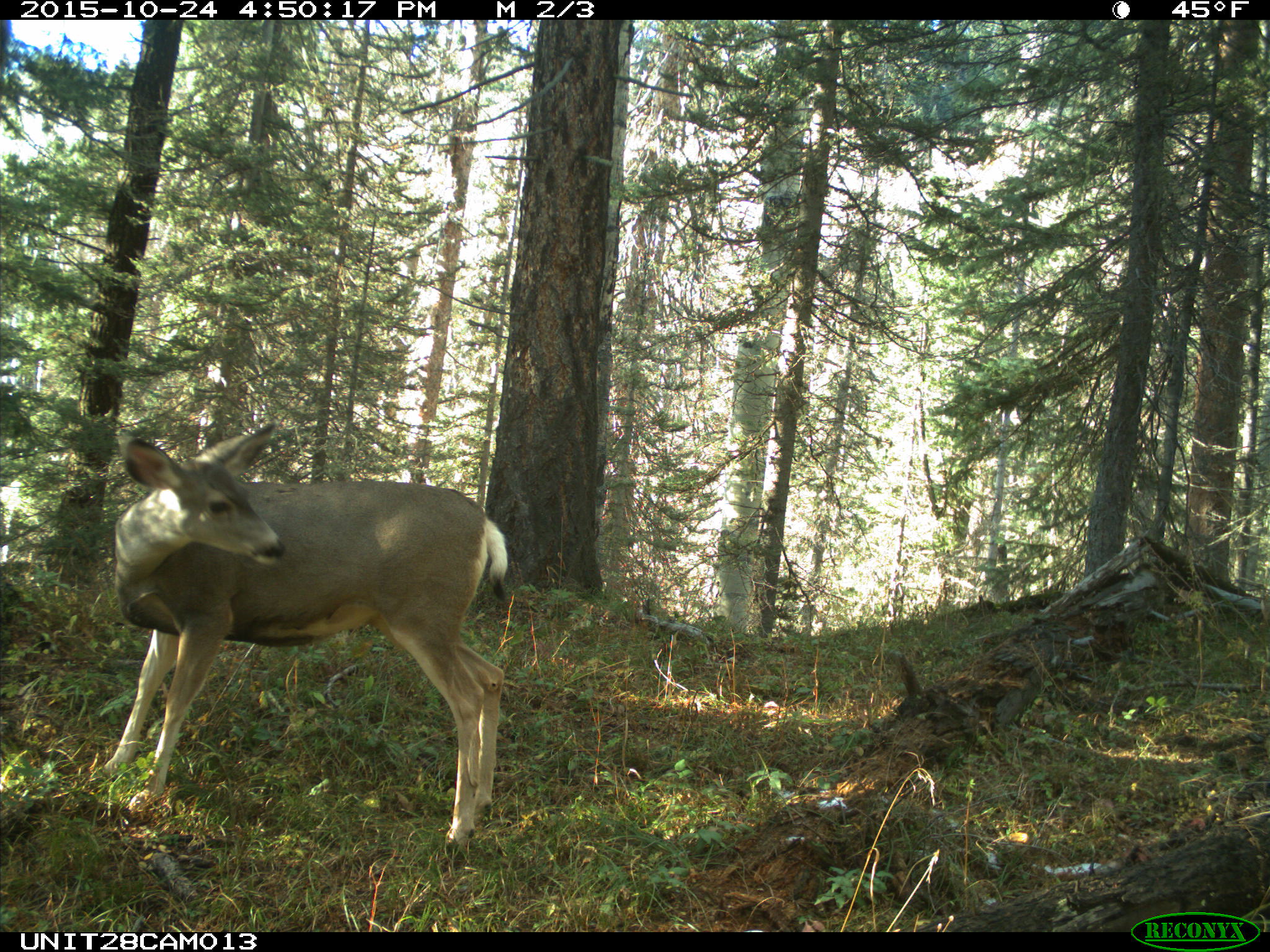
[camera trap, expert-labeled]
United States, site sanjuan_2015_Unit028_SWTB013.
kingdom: Animalia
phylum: Chordata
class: Mammalia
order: Artiodactyla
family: Cervidae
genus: Odocoileus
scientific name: Odocoileus hemionus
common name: mule deer